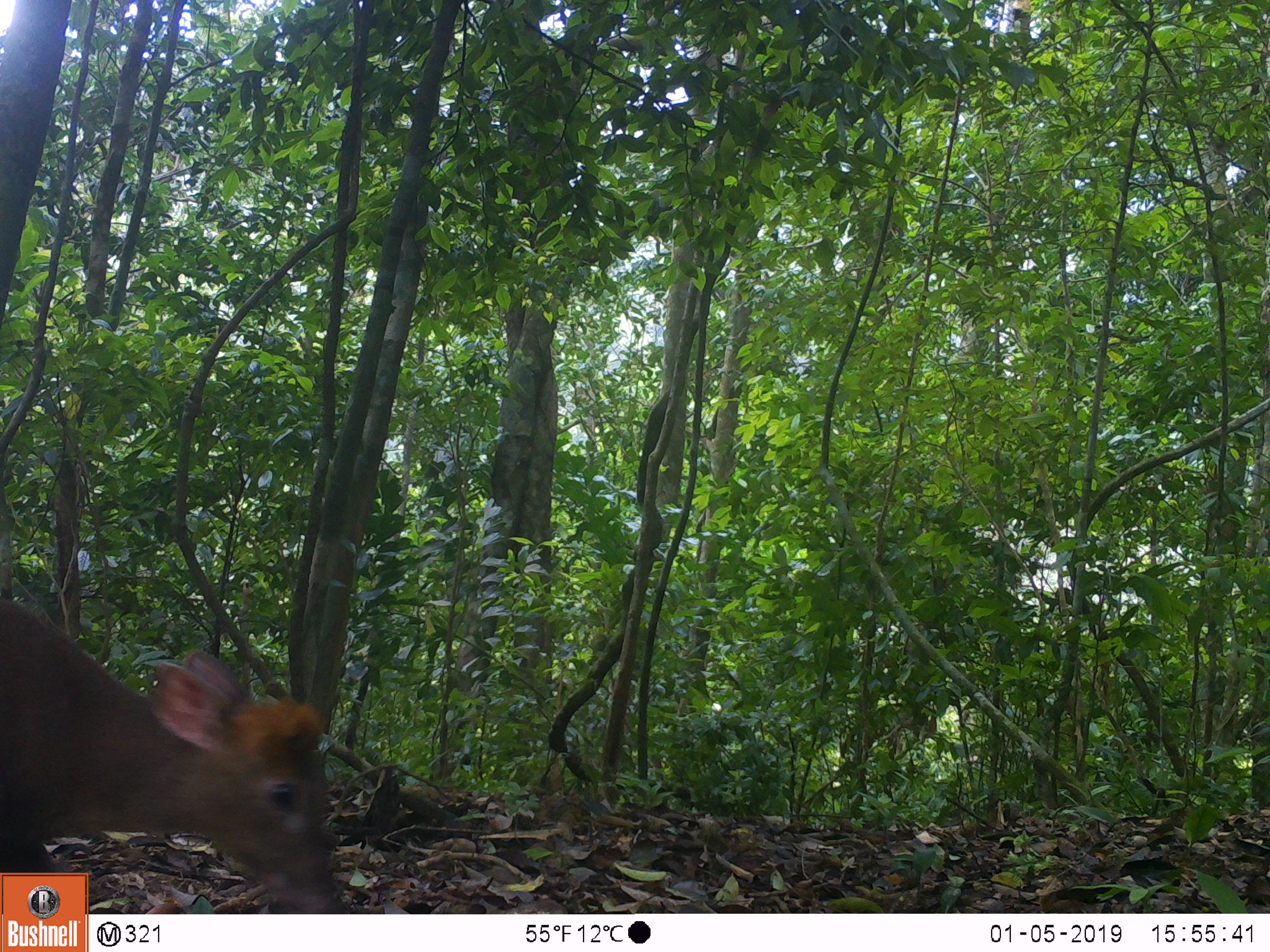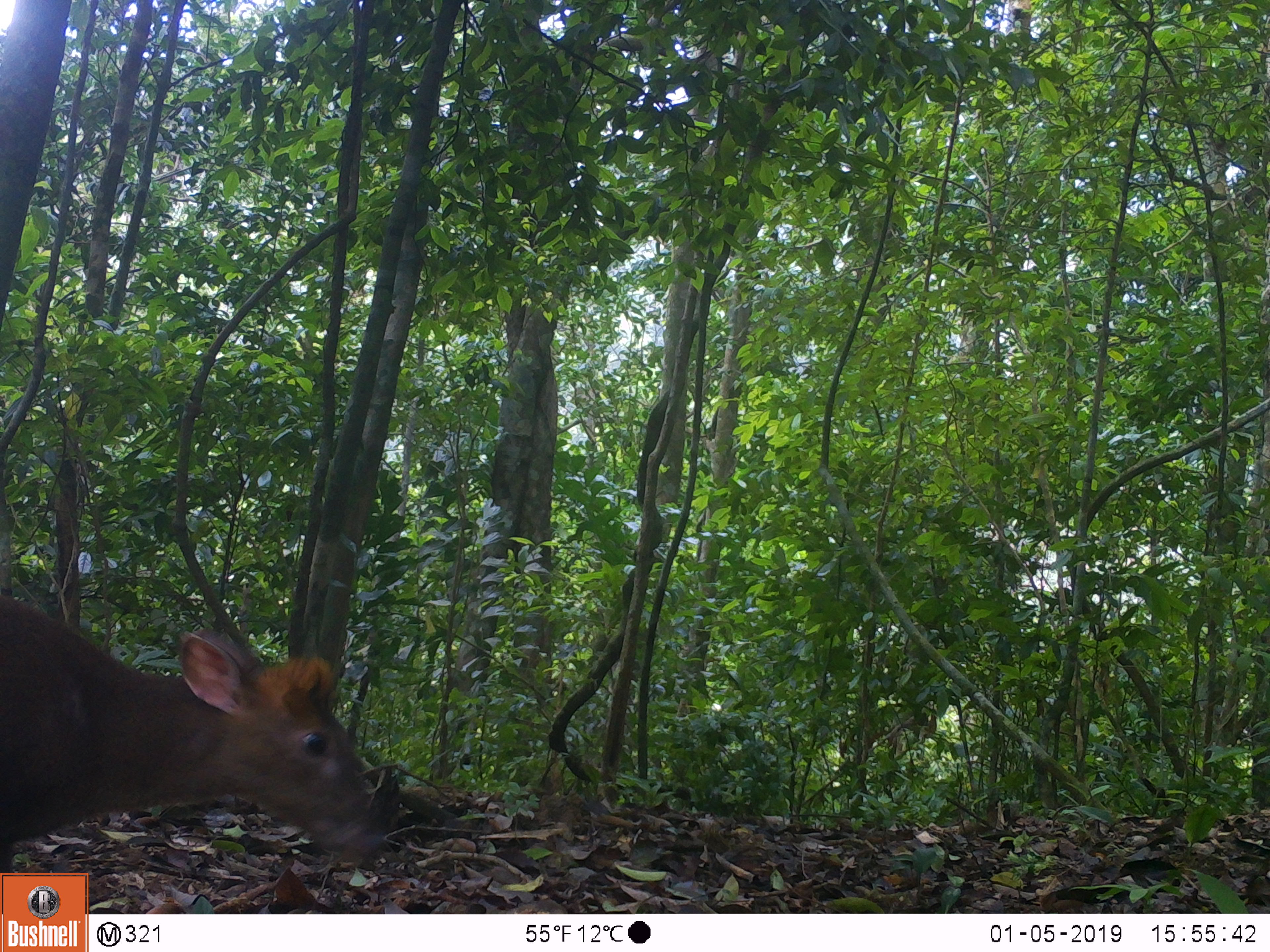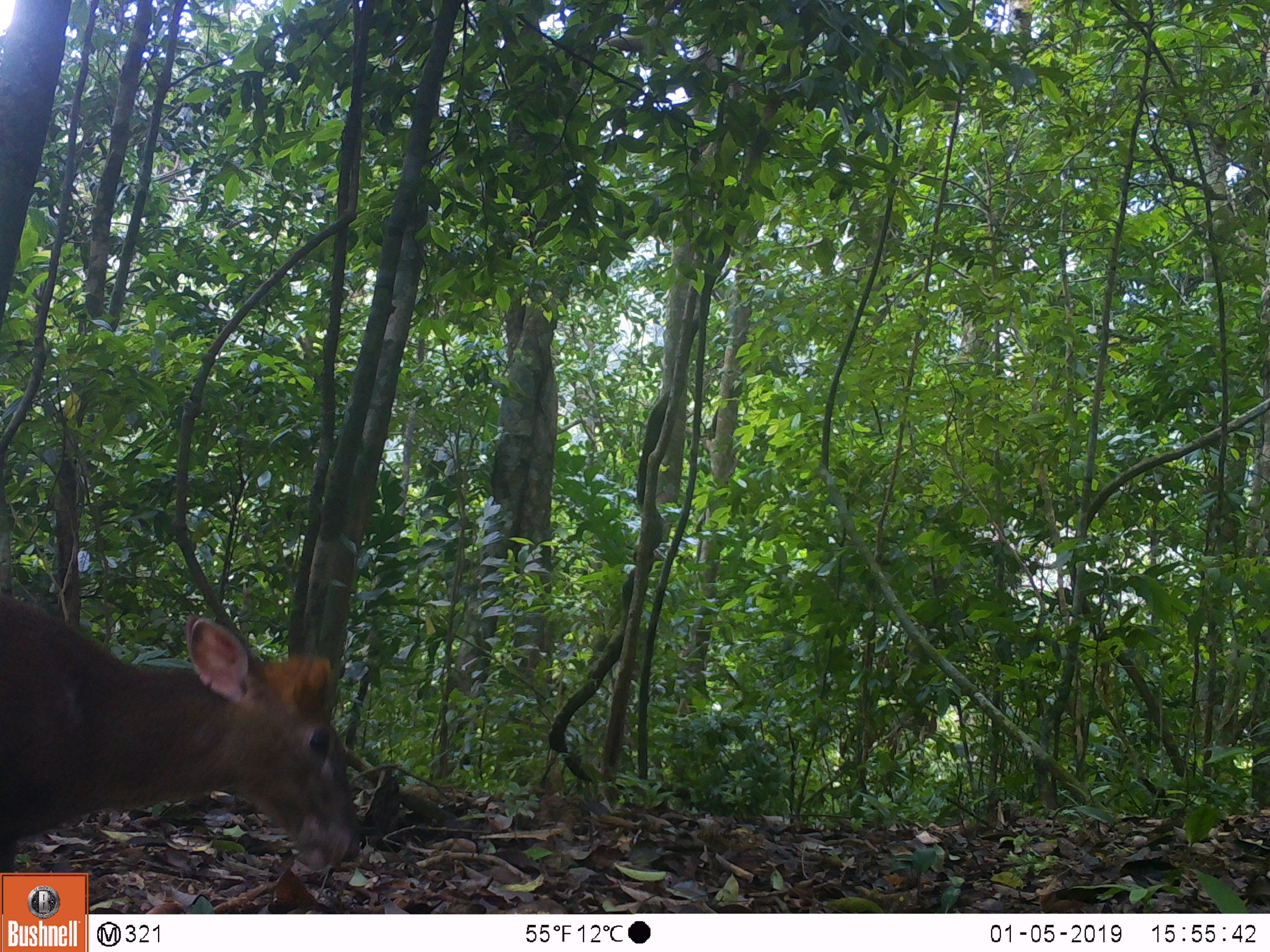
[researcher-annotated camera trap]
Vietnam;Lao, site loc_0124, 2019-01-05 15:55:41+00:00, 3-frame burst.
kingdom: Animalia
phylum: Chordata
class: Mammalia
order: Artiodactyla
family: Cervidae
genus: Muntiacus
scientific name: Muntiacus rooseveltorum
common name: roosevelt's muntjac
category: roosevelts muntjac group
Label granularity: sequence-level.